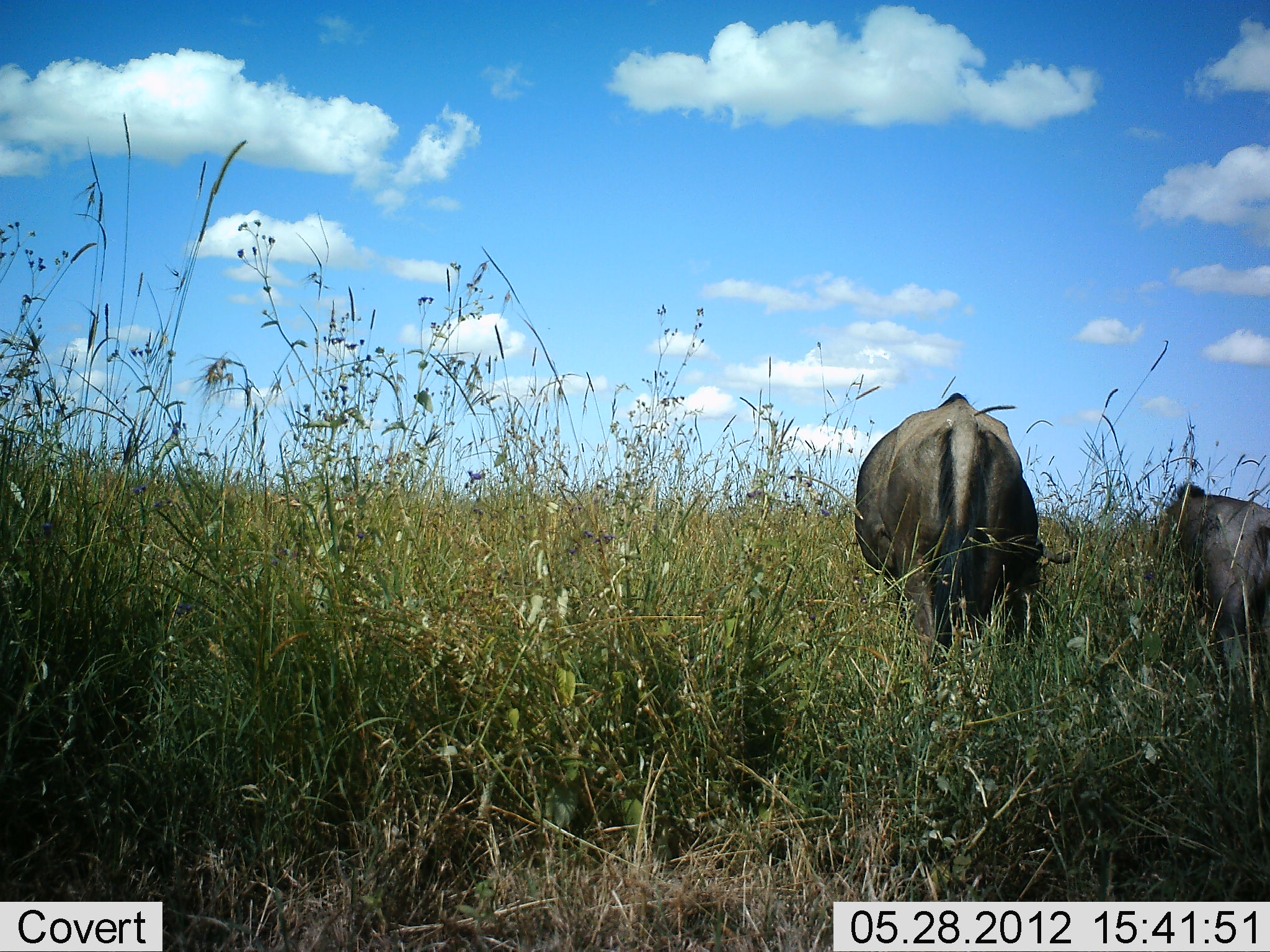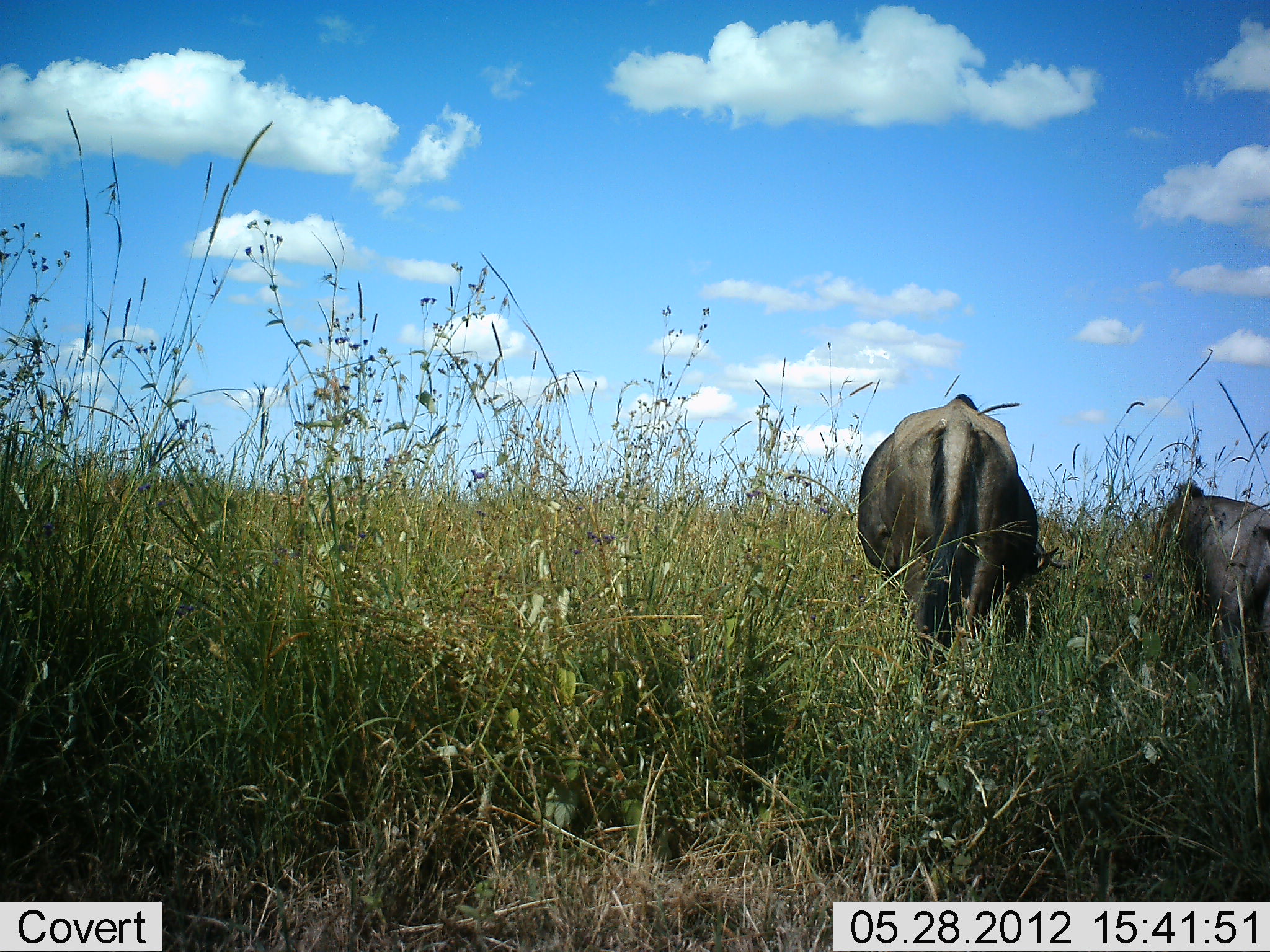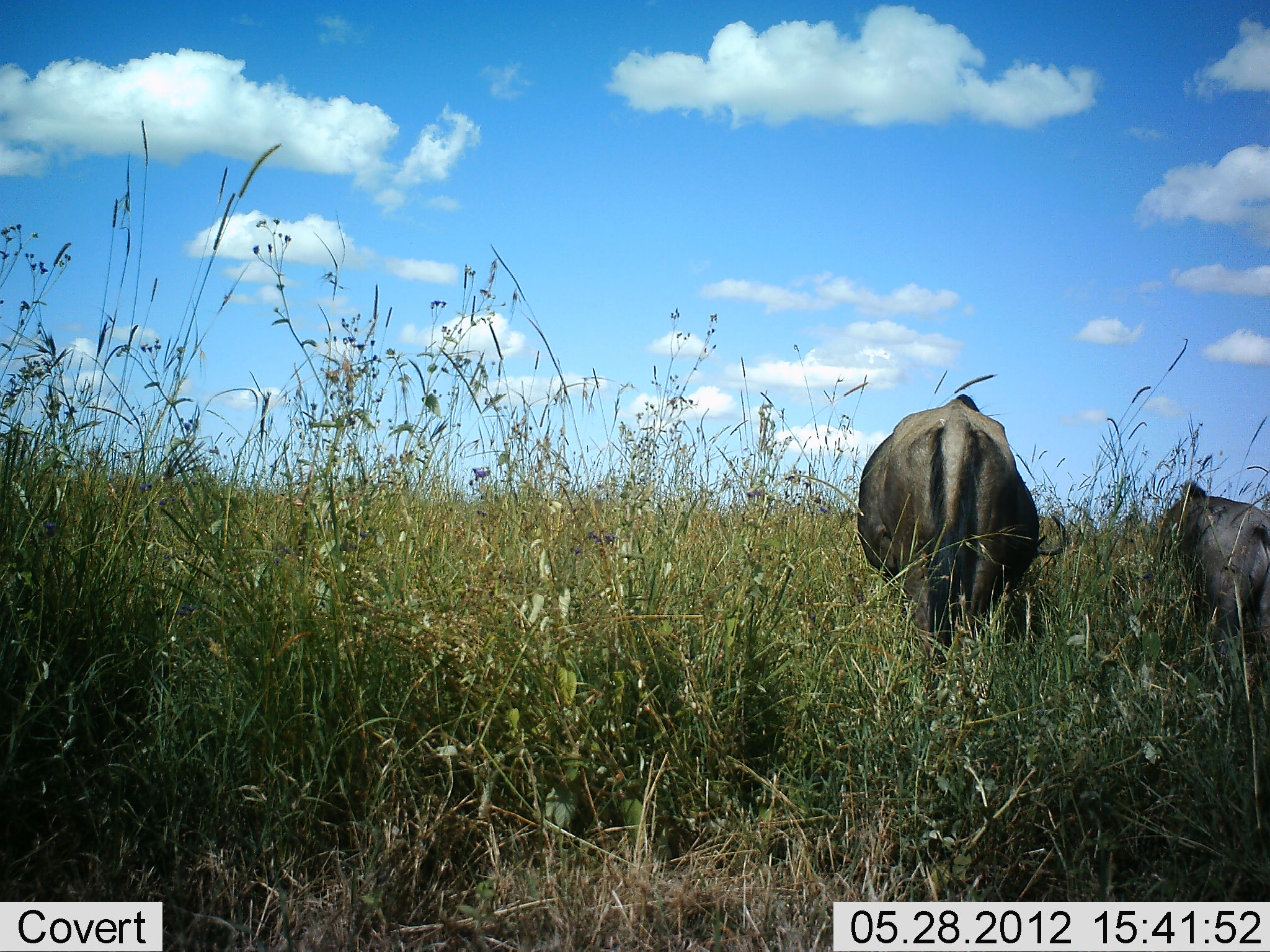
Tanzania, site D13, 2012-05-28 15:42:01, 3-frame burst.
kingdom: Animalia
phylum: Chordata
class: Mammalia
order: Artiodactyla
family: Bovidae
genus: Connochaetes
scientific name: Connochaetes taurinus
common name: blue wildebeest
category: wildebeest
Wildebeest (blue wildebeest) (Connochaetes taurinus), count 2. Behavior (volunteer vote fractions): standing 20%, resting 10%, moving 30%, interacting 0%. Young present (vote fraction): 10%. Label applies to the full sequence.